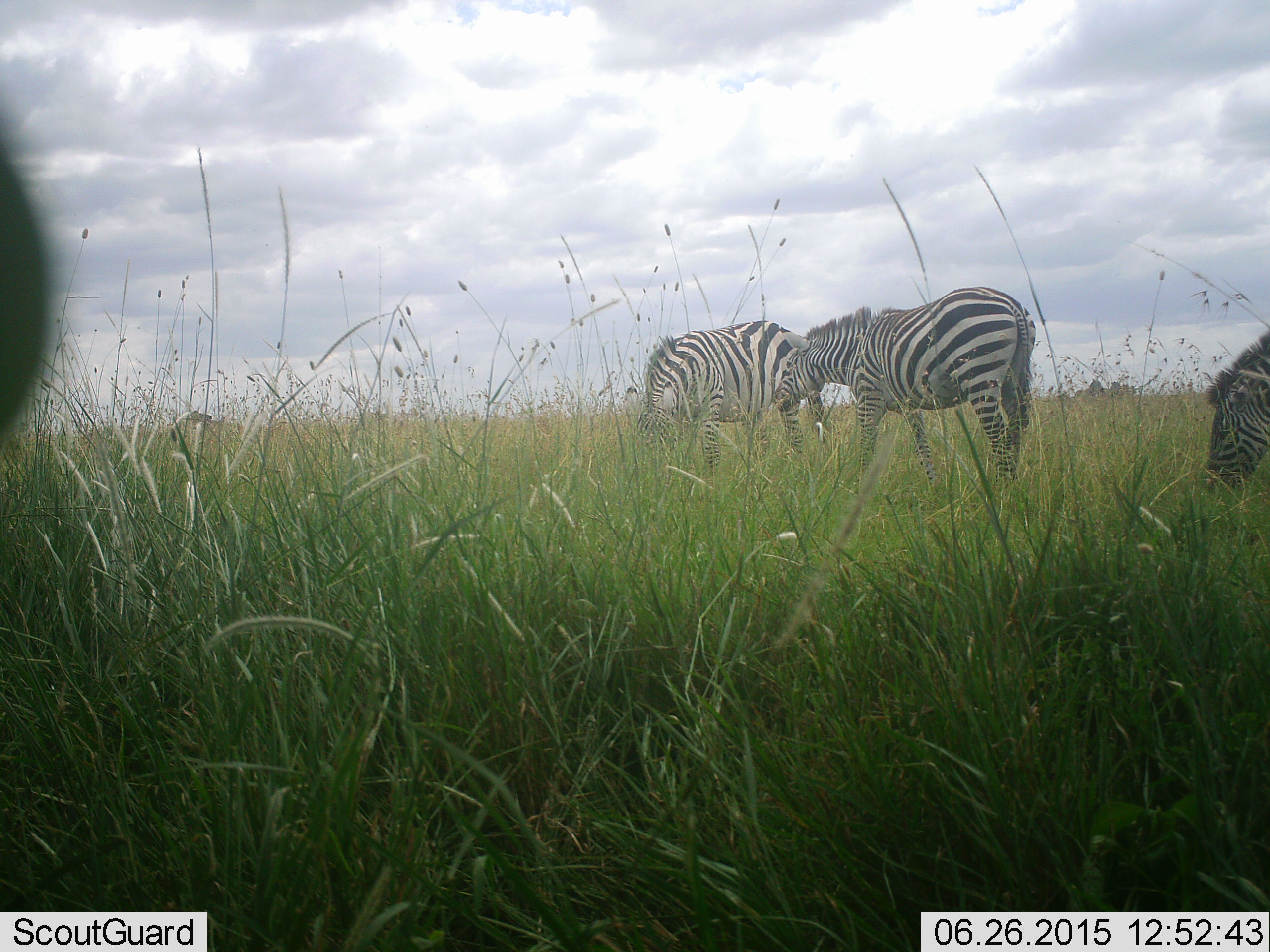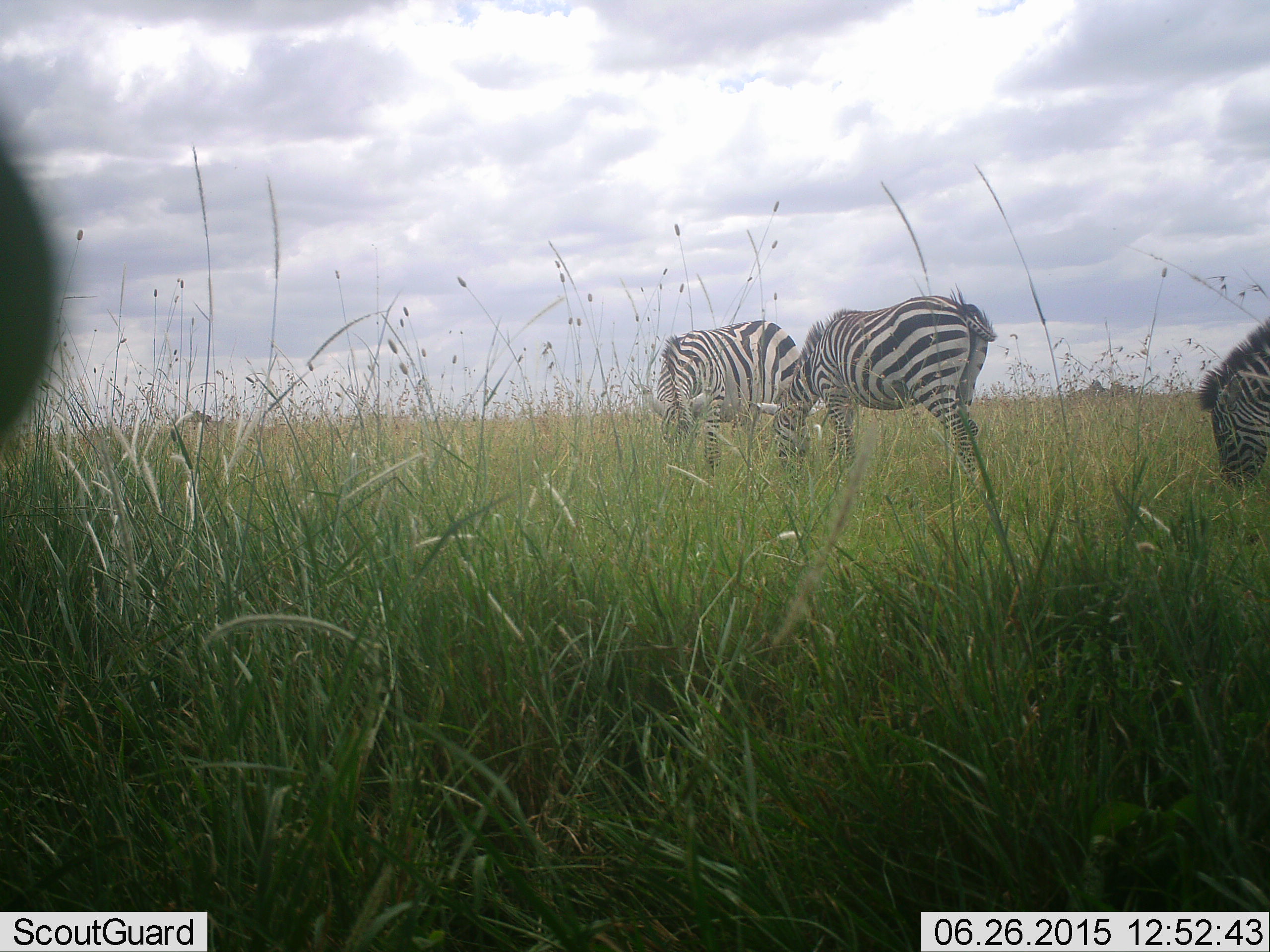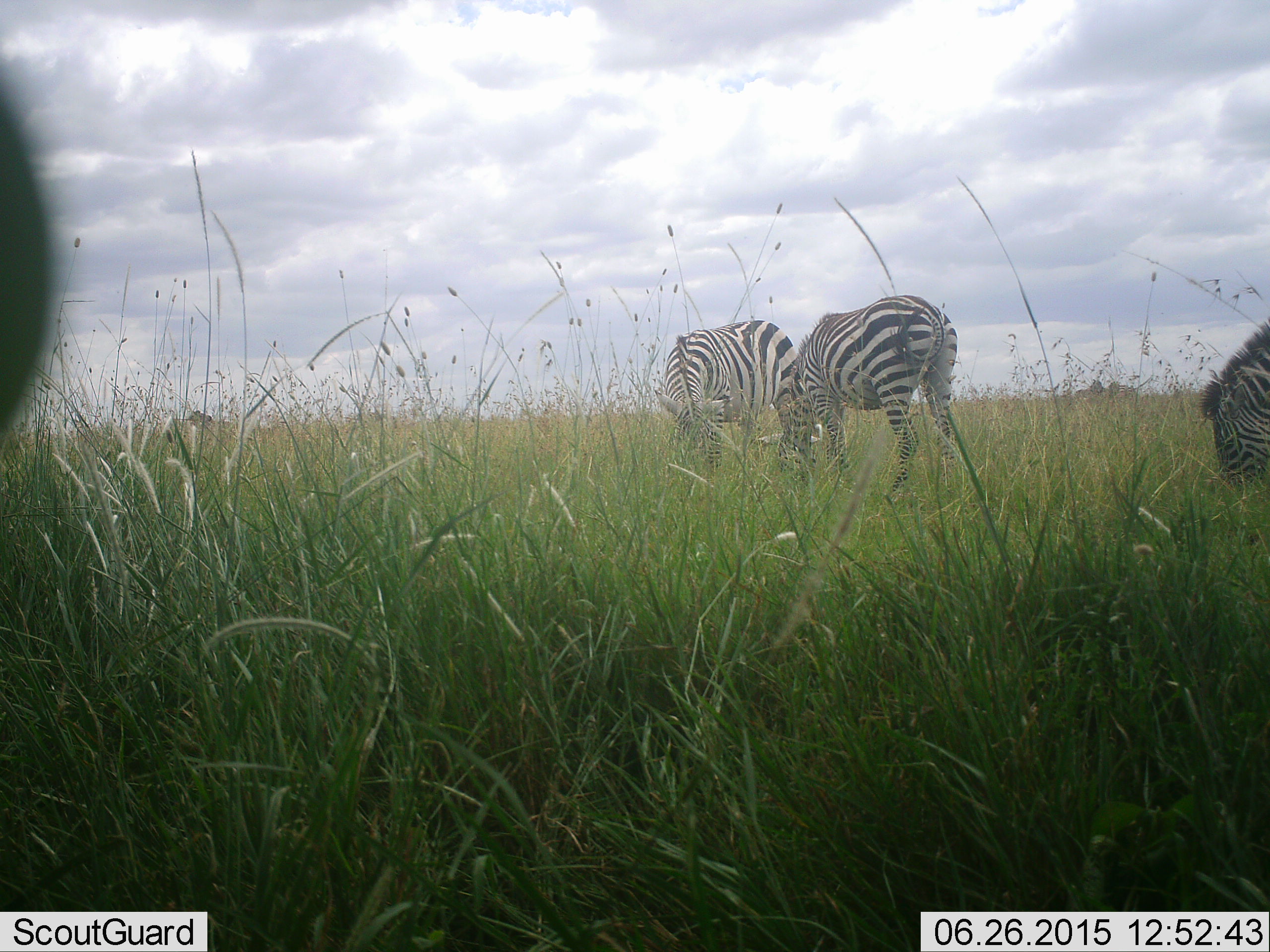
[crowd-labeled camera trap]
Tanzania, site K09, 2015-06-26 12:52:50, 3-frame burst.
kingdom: Animalia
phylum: Chordata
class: Mammalia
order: Perissodactyla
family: Equidae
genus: Equus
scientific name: Equus quagga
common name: plains zebra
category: zebra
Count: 3.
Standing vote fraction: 40%.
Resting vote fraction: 0%.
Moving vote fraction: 10%.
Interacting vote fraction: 0%.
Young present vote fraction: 10%.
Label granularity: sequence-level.